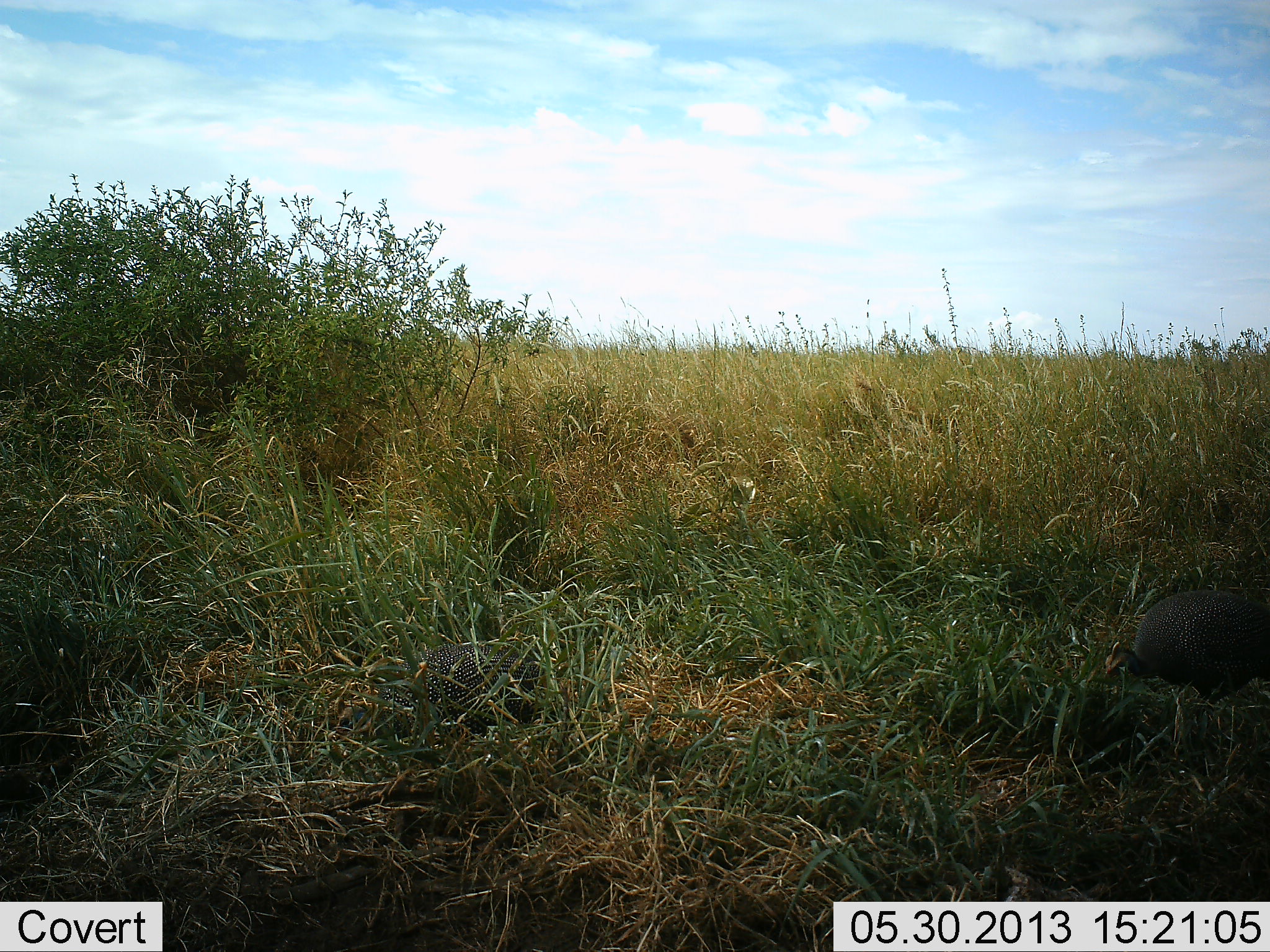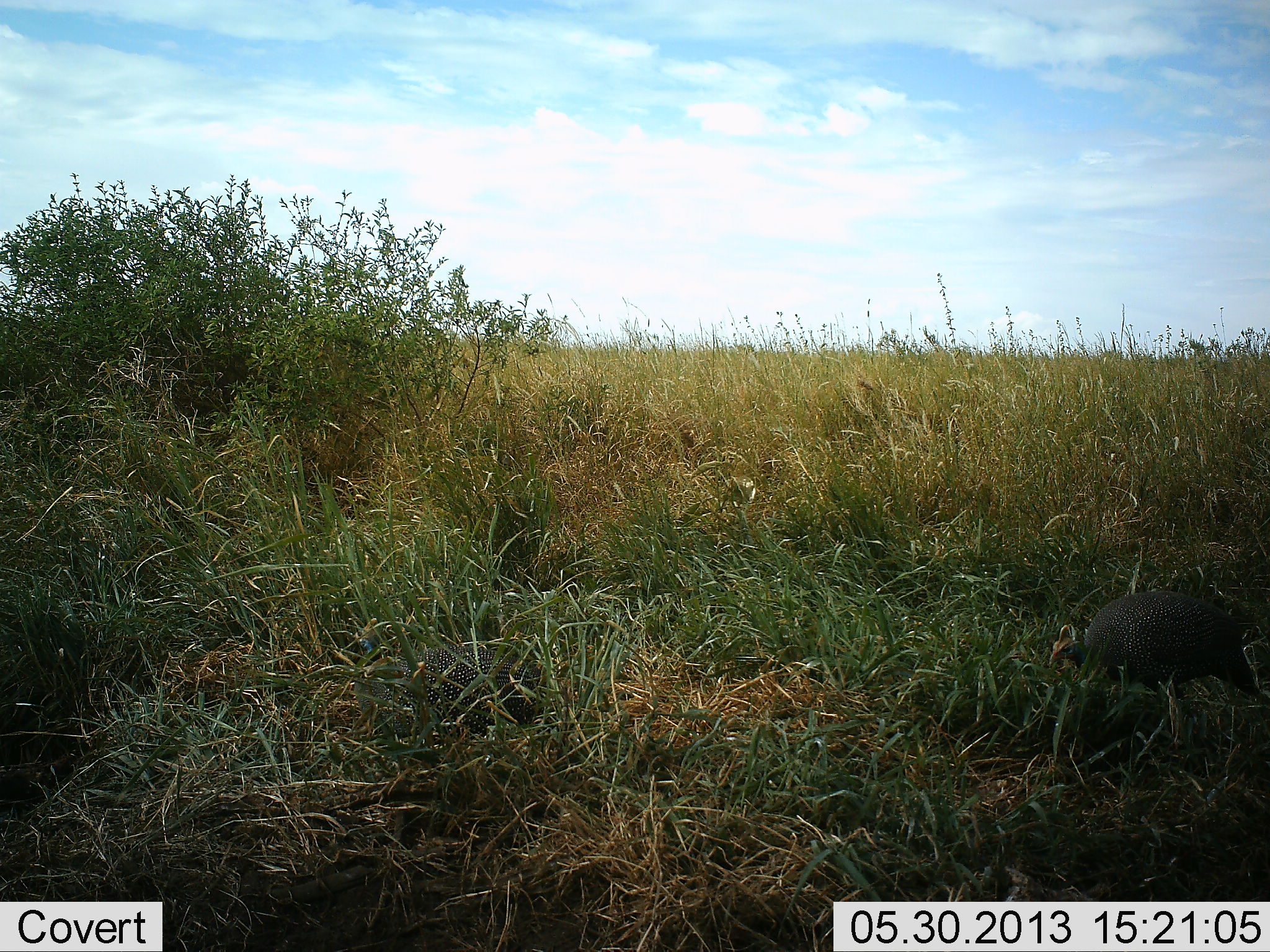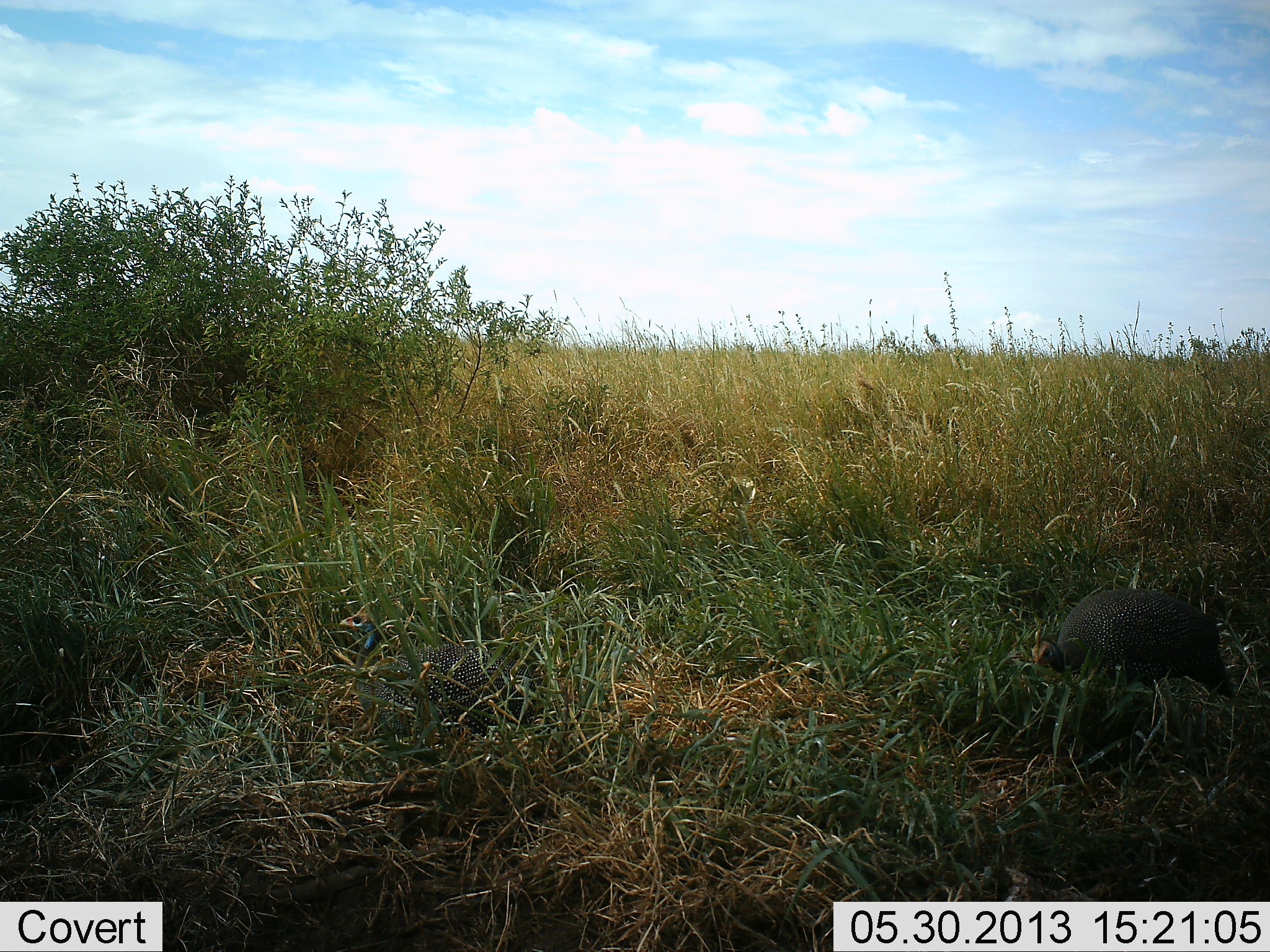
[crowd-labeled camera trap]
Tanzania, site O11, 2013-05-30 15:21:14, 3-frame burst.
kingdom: Animalia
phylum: Chordata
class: Aves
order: Galliformes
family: Numididae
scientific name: Numididae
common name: guinea fowl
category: guineafowl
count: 2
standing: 33%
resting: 6%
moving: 67%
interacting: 0%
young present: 0%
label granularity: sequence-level